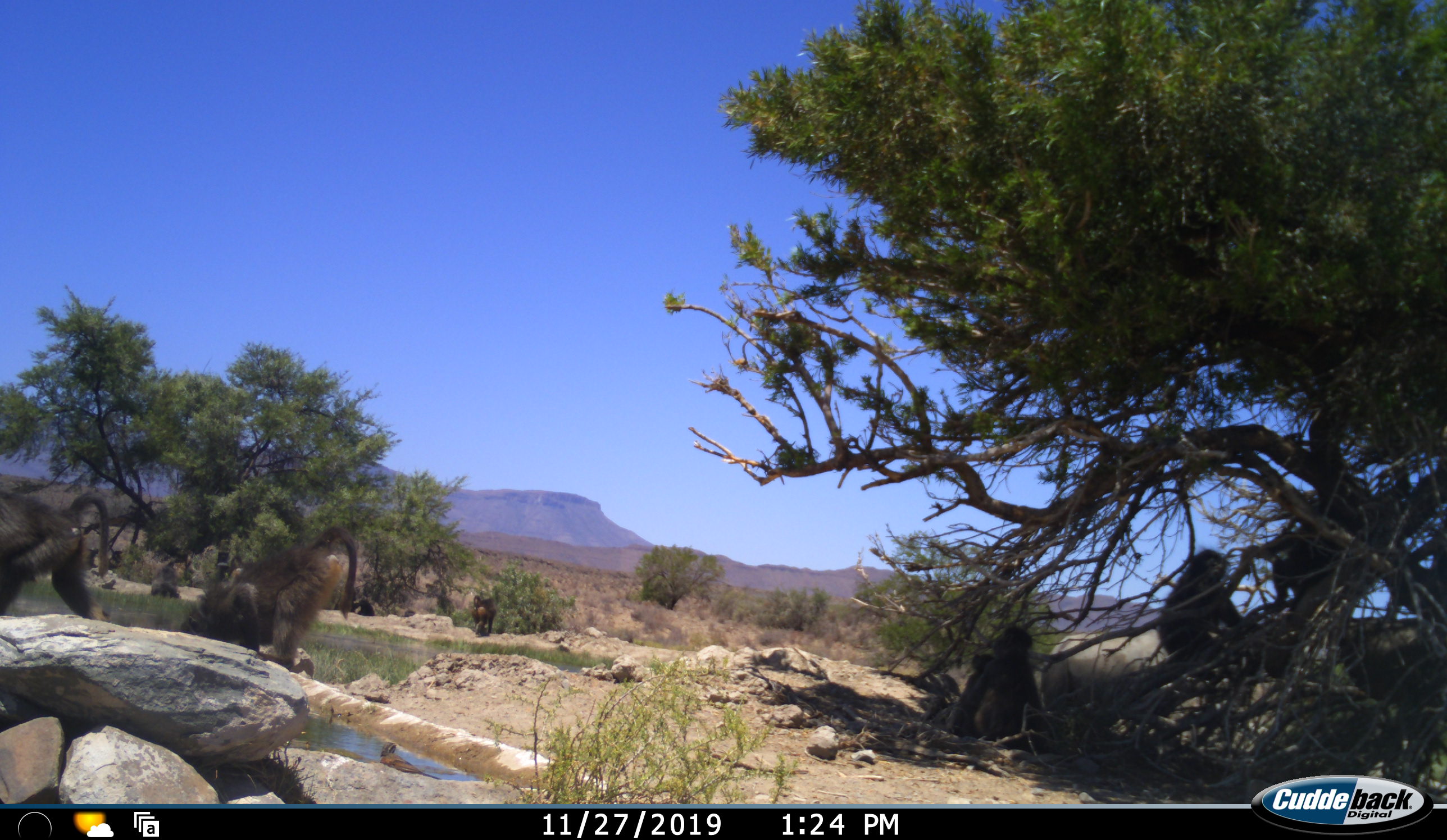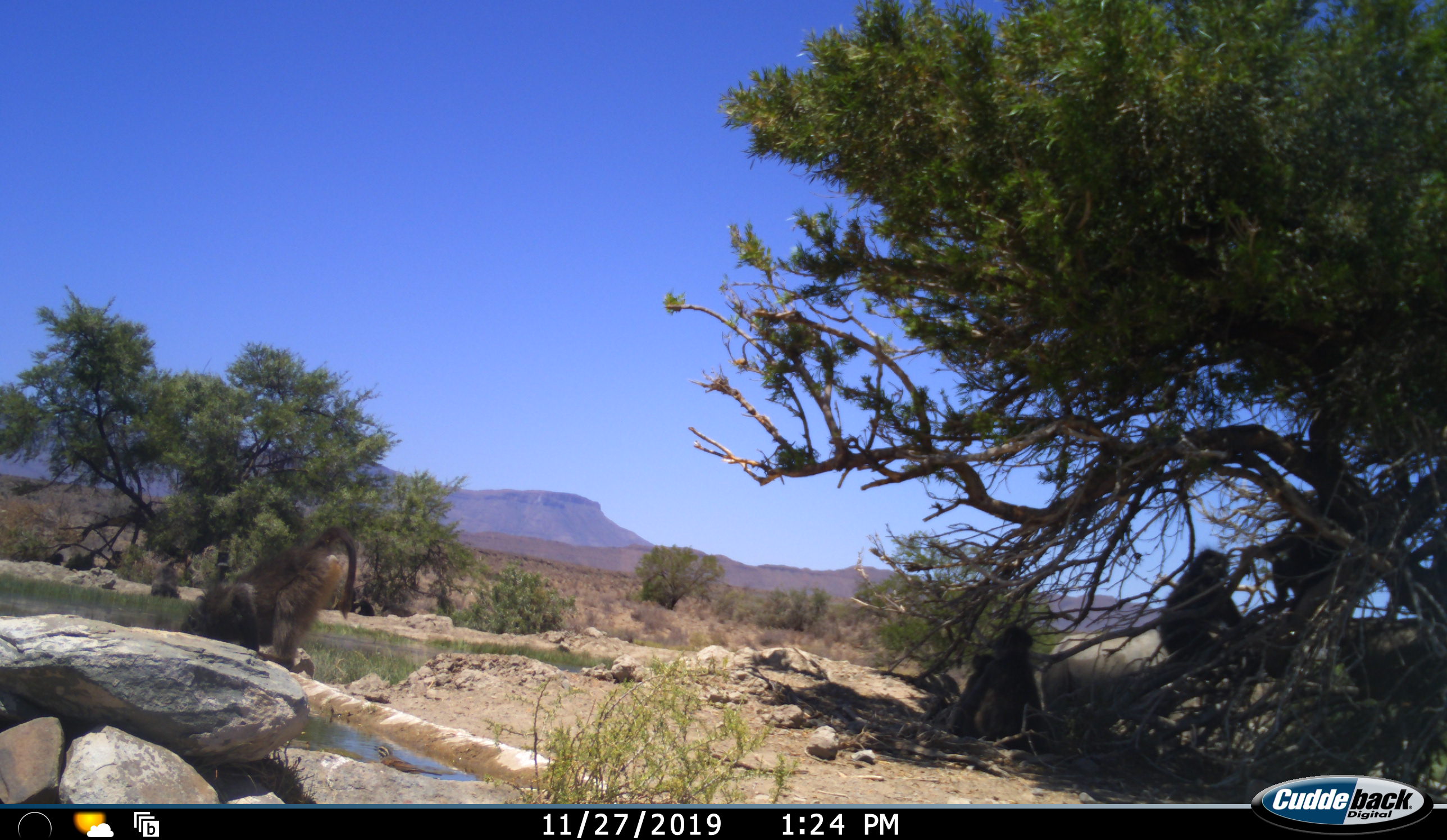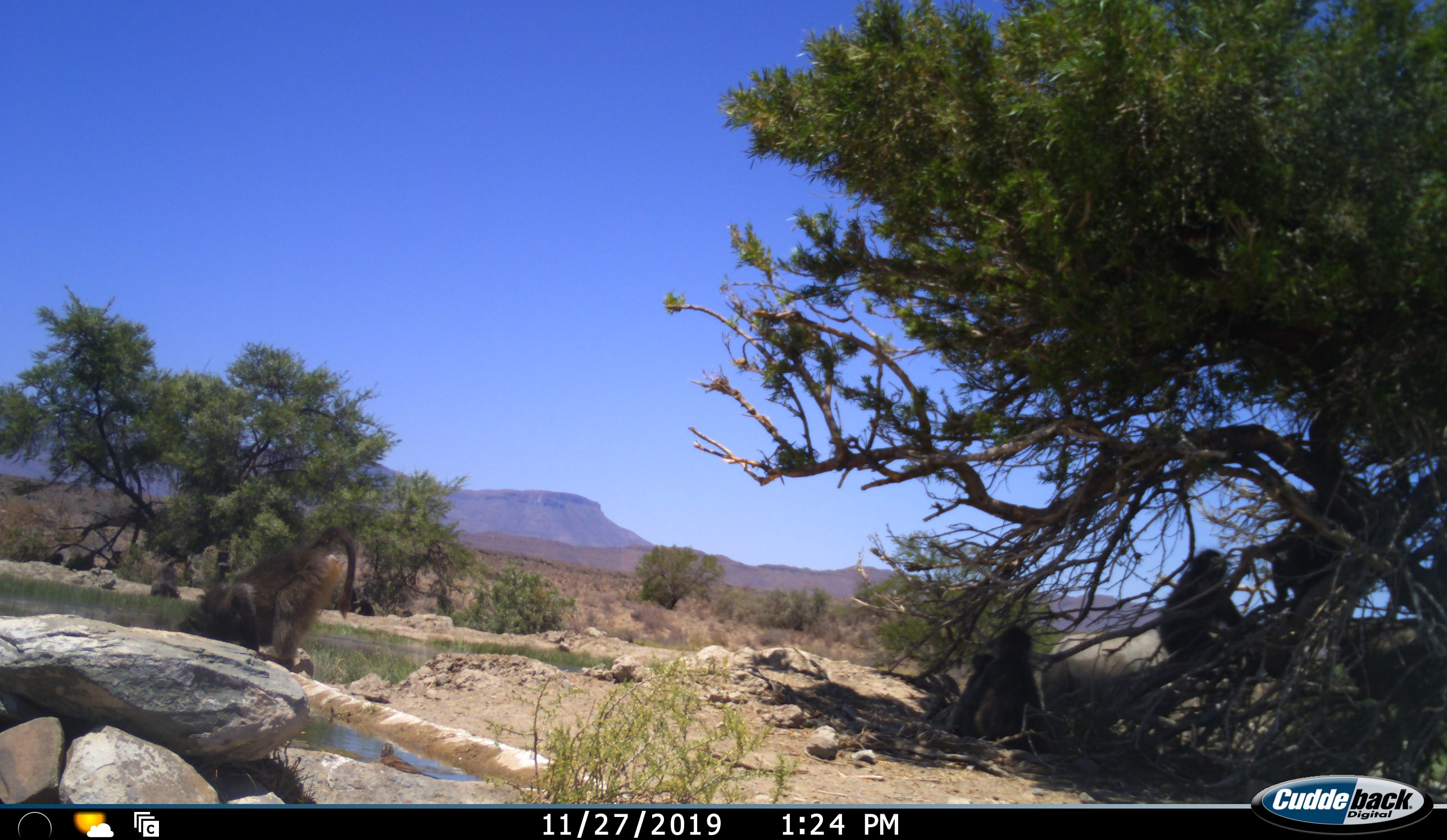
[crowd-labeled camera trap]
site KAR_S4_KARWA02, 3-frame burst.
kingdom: Animalia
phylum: Chordata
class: Mammalia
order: Primates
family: Cercopithecidae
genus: Papio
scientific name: Papio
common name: baboon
Baboon (Papio), count 8. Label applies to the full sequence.